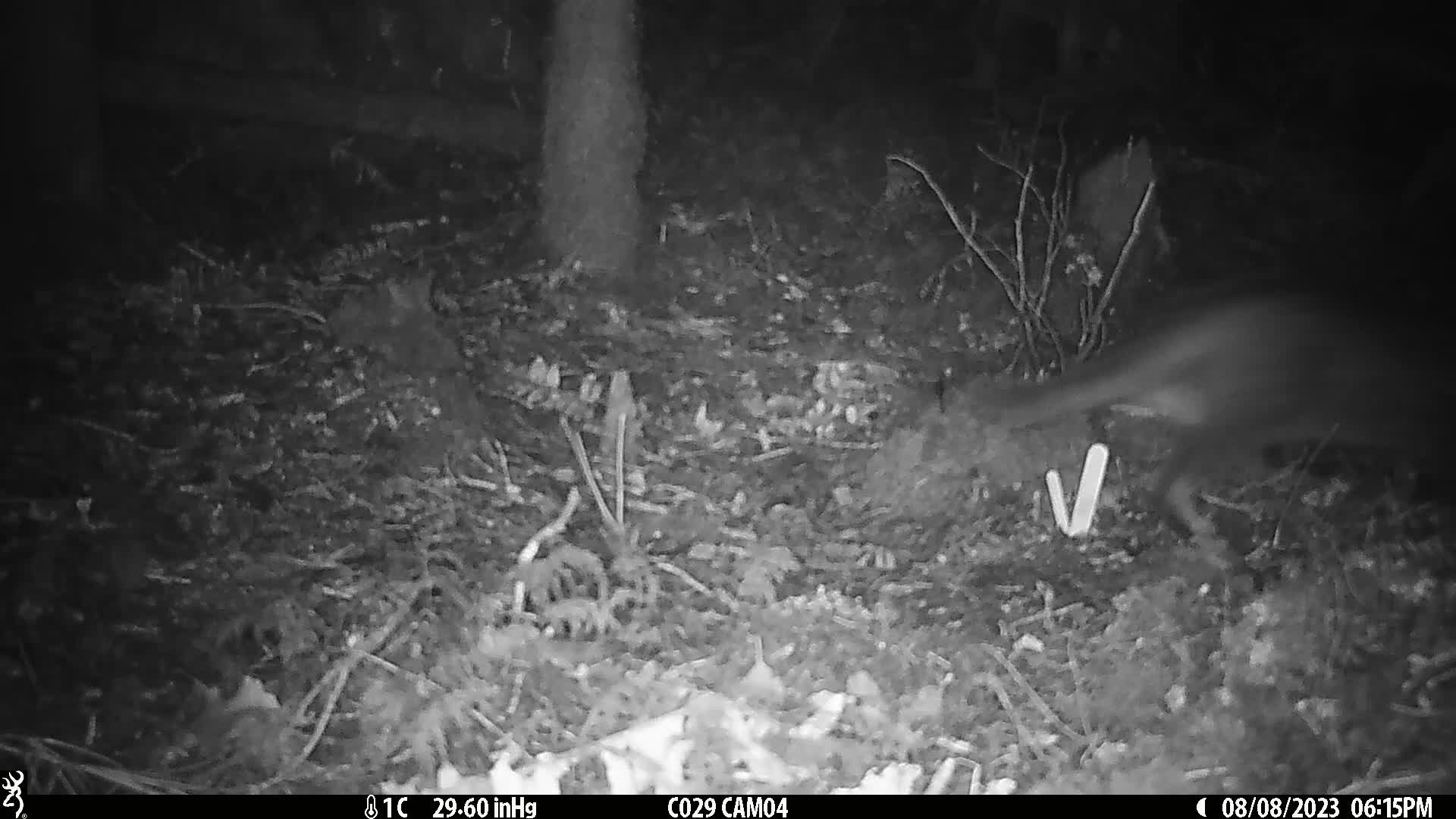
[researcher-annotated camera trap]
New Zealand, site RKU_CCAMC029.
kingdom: Animalia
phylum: Chordata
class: Mammalia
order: Carnivora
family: Felidae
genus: Felis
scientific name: Felis catus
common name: domestic cat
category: cat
Cat (domestic cat) (Felis catus).